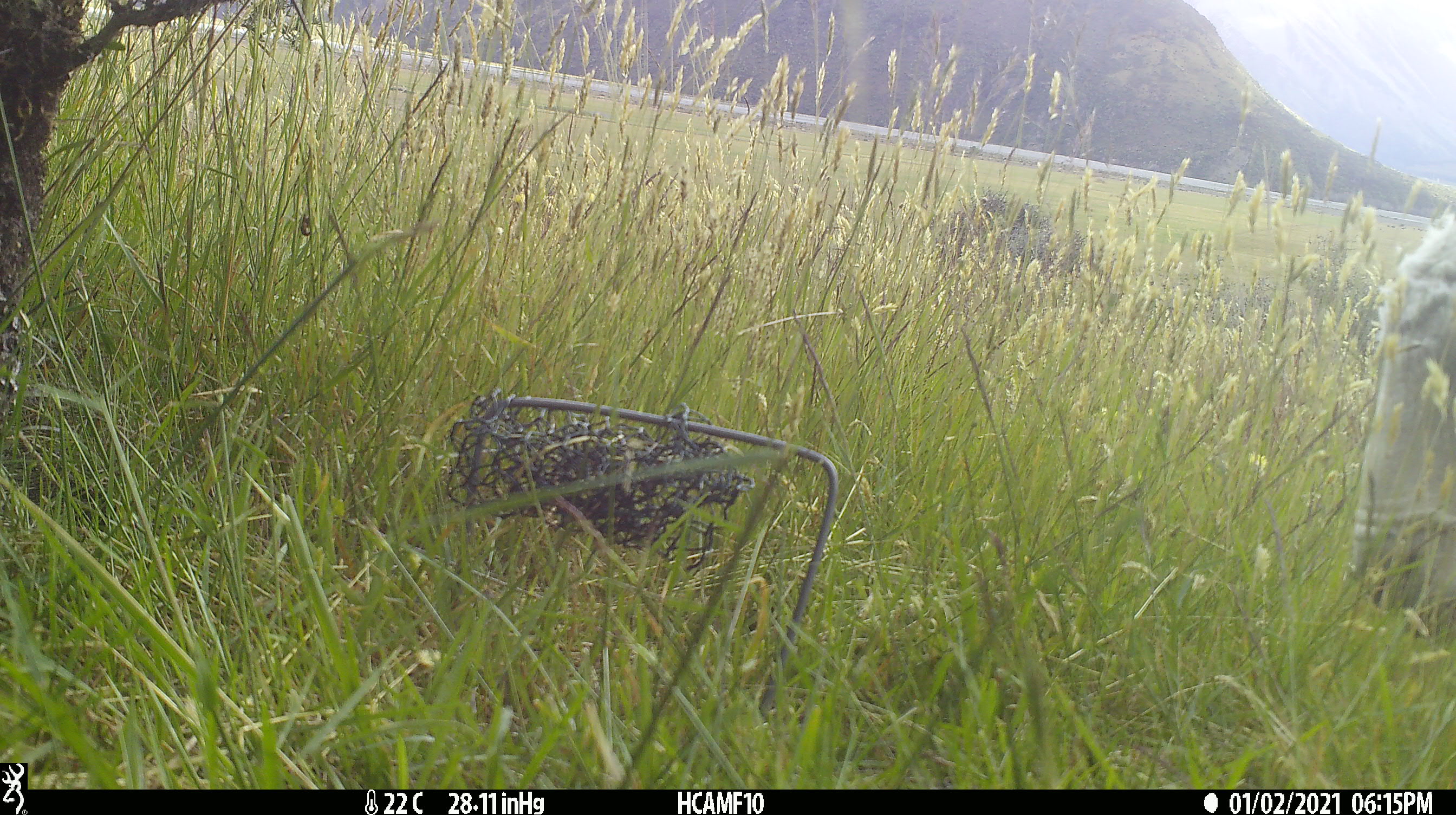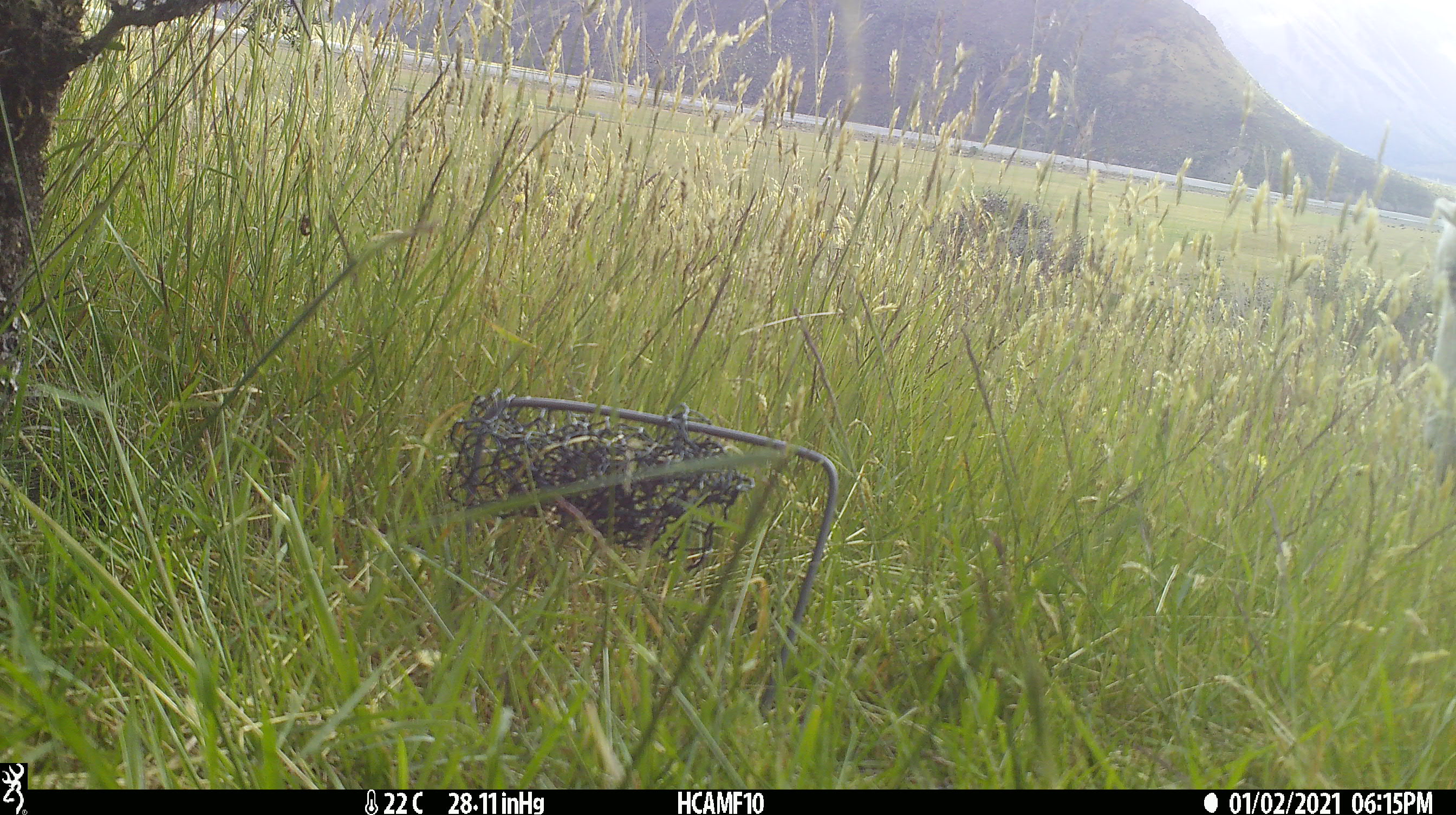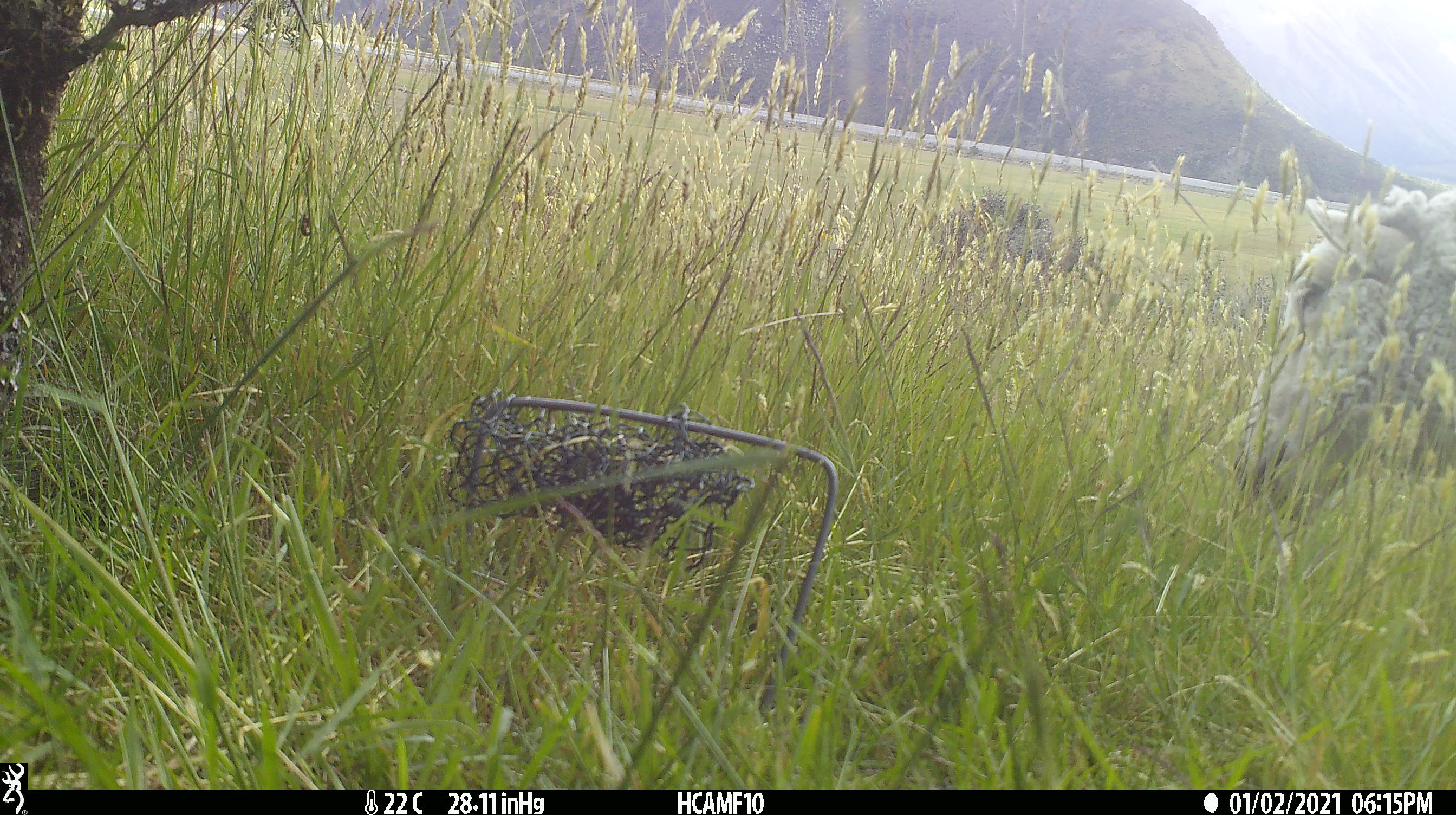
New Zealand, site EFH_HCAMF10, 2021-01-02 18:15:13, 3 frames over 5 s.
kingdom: Animalia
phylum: Chordata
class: Mammalia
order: Artiodactyla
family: Bovidae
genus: Ovis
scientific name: Ovis aries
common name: domestic sheep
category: sheep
Sheep (domestic sheep) (Ovis aries).